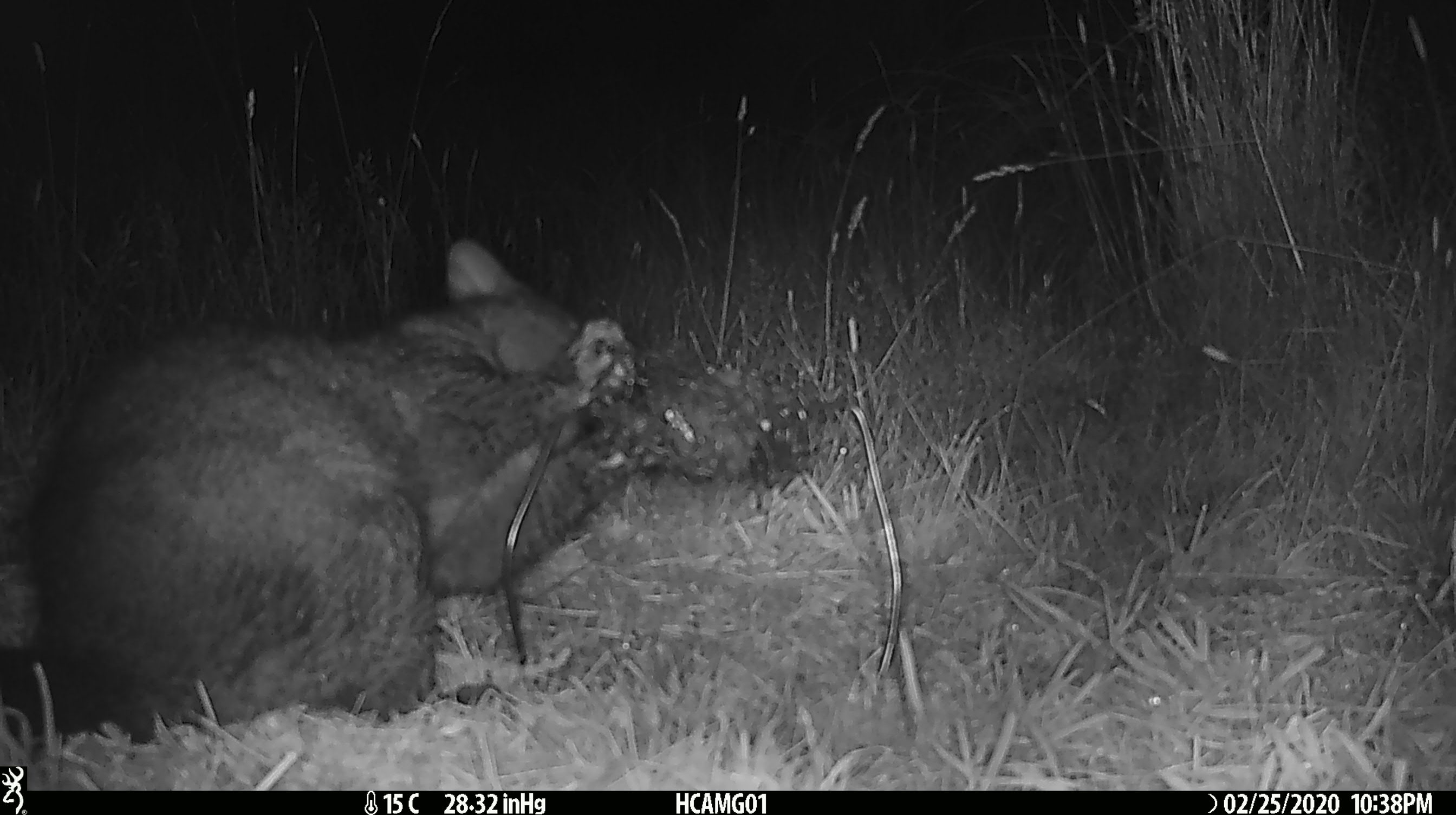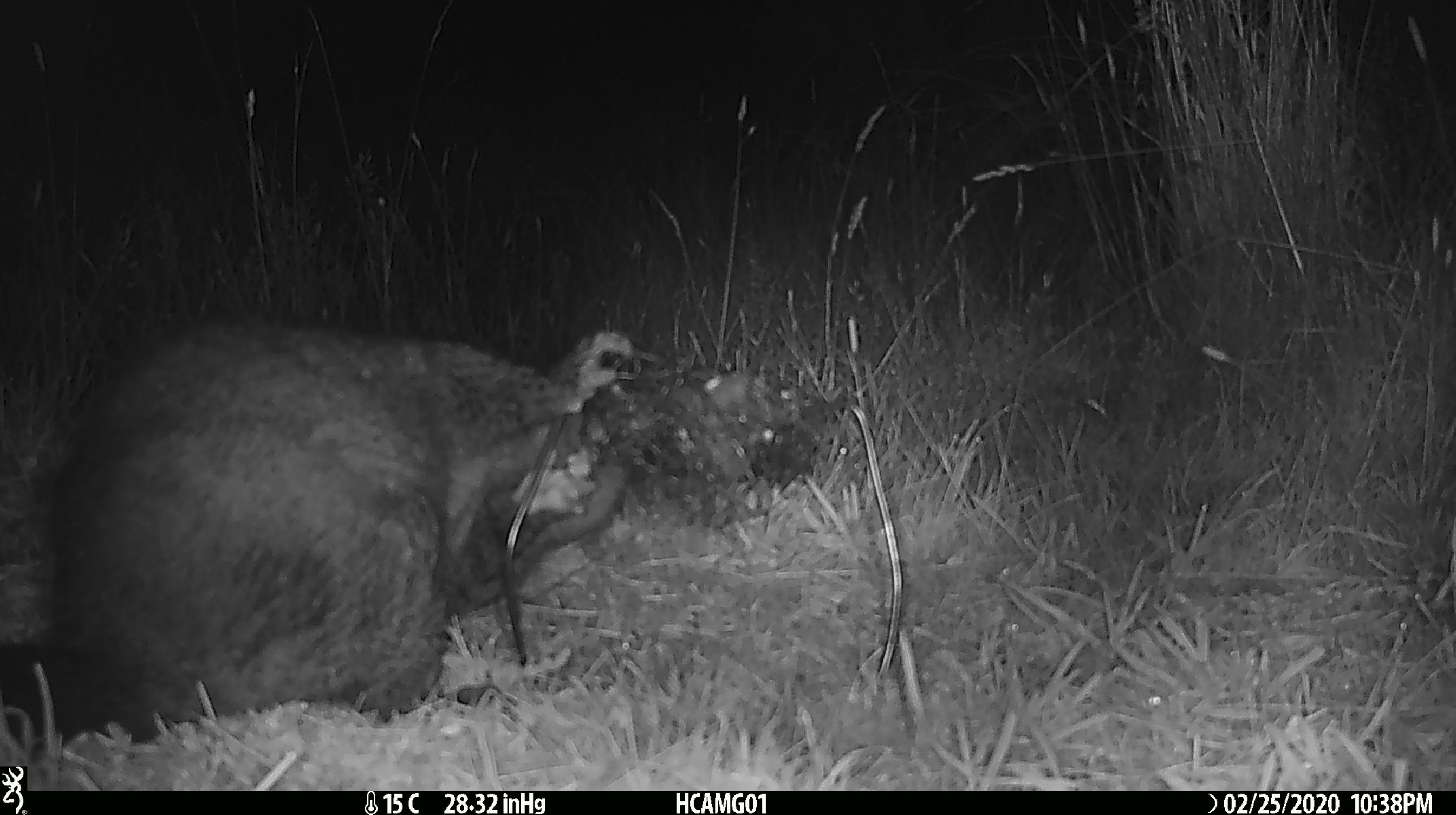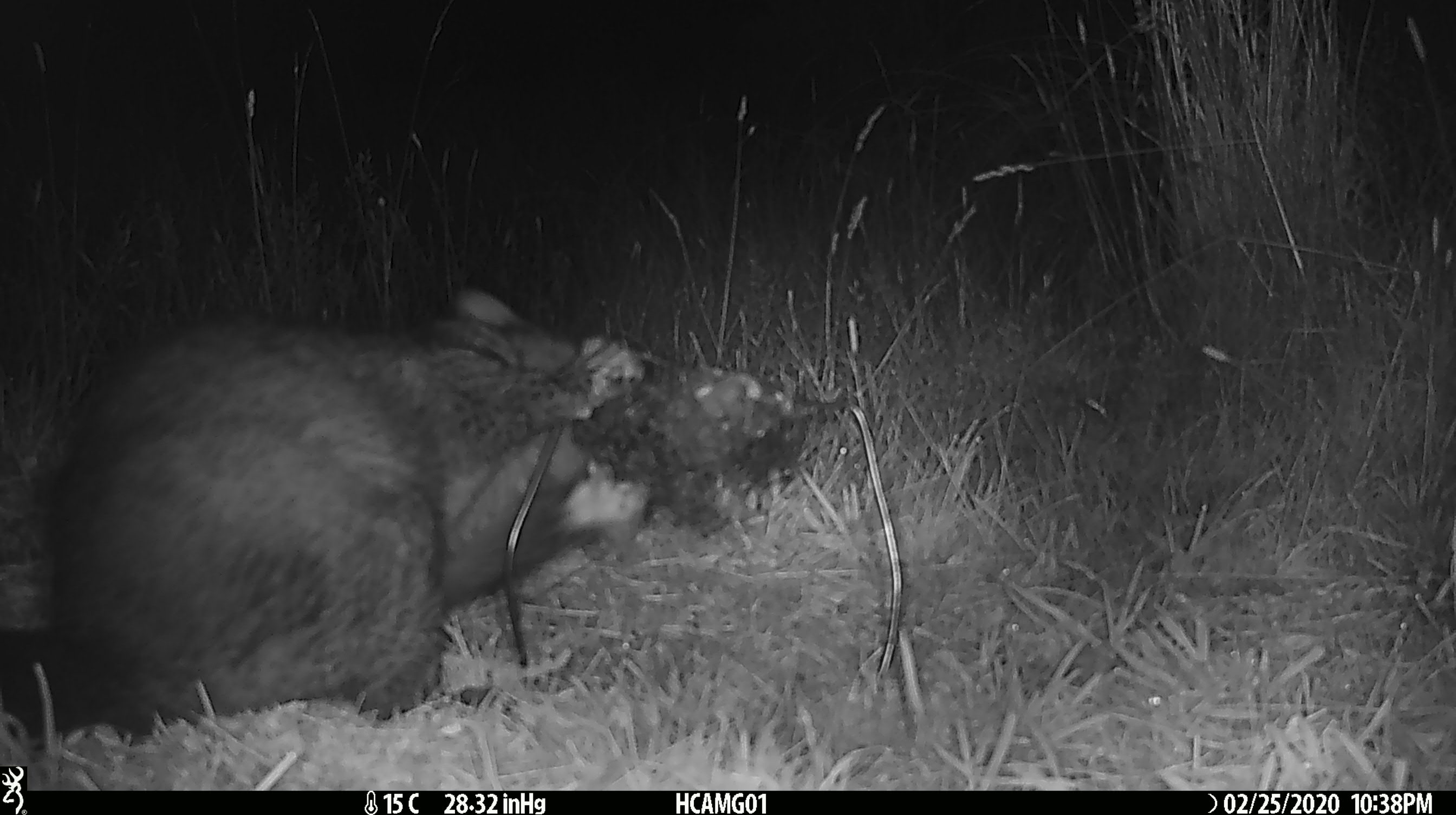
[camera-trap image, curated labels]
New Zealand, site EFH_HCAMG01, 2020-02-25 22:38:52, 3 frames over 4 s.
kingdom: Animalia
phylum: Chordata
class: Mammalia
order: Diprotodontia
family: Phalangeridae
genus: Trichosurus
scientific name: Trichosurus vulpecula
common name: common brushtail possum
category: possum